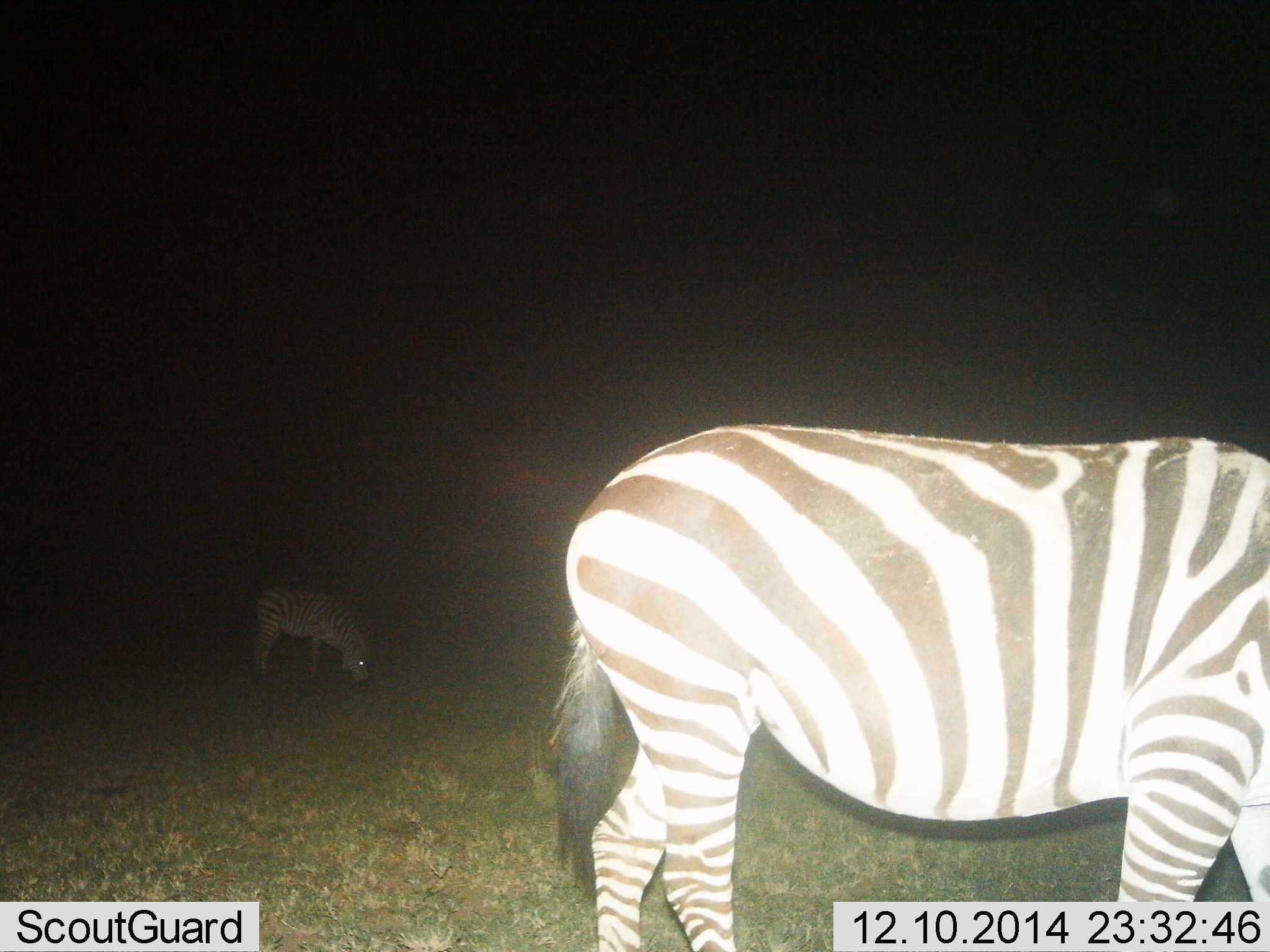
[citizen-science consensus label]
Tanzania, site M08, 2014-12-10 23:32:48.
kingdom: Animalia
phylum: Chordata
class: Mammalia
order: Perissodactyla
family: Equidae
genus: Equus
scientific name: Equus quagga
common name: plains zebra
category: zebra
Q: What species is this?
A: Zebra (plains zebra) (Equus quagga).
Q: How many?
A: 2.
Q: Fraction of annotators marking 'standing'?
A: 80%.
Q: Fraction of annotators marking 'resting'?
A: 0%.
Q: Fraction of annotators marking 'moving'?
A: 0%.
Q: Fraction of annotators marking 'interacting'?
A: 0%.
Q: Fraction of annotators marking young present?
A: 0%.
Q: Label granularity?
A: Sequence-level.